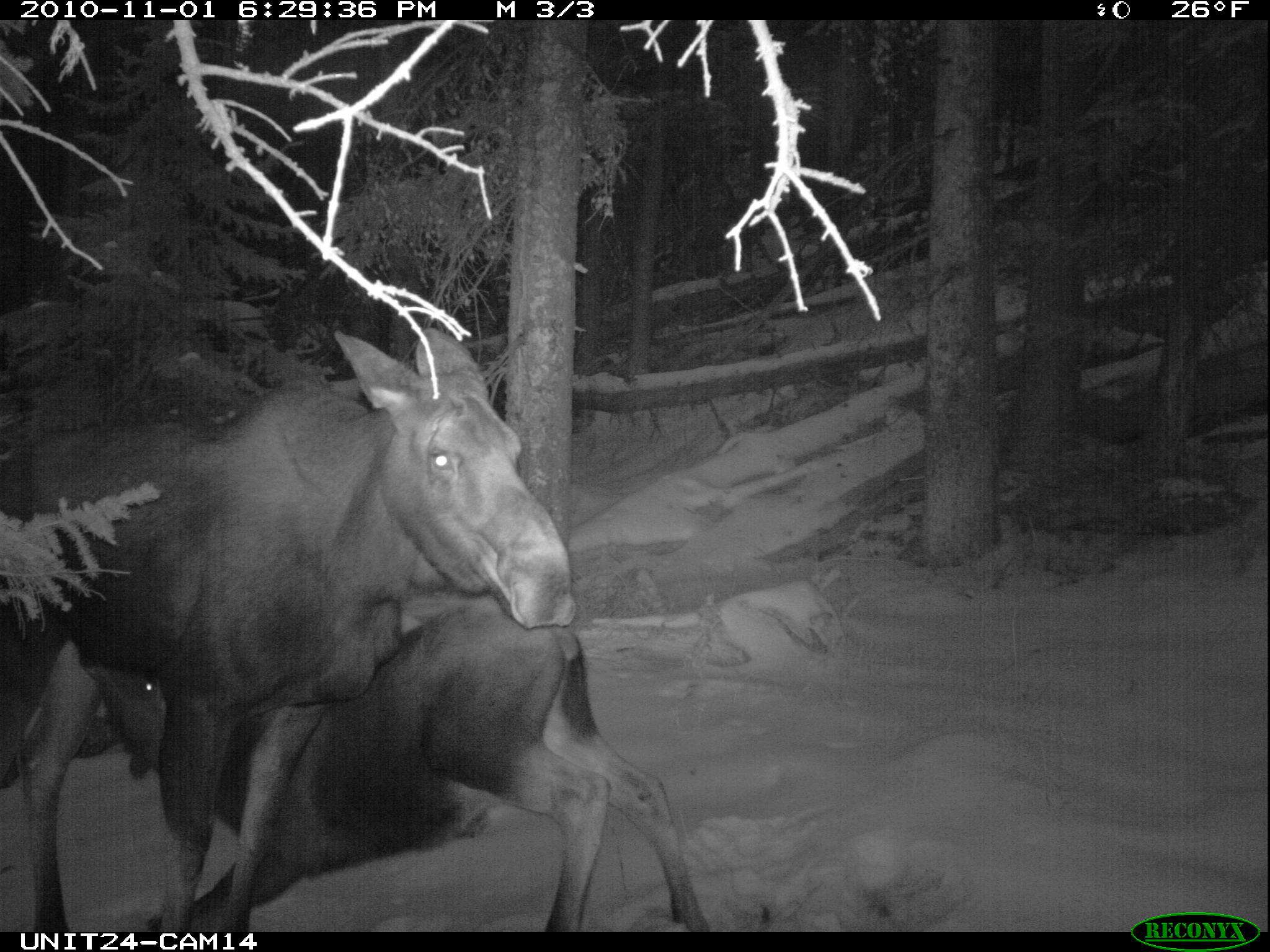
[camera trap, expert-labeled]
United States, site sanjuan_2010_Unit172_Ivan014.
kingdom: Animalia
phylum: Chordata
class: Mammalia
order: Artiodactyla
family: Cervidae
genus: Alces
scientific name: Alces alces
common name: moose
Alces alces (moose).